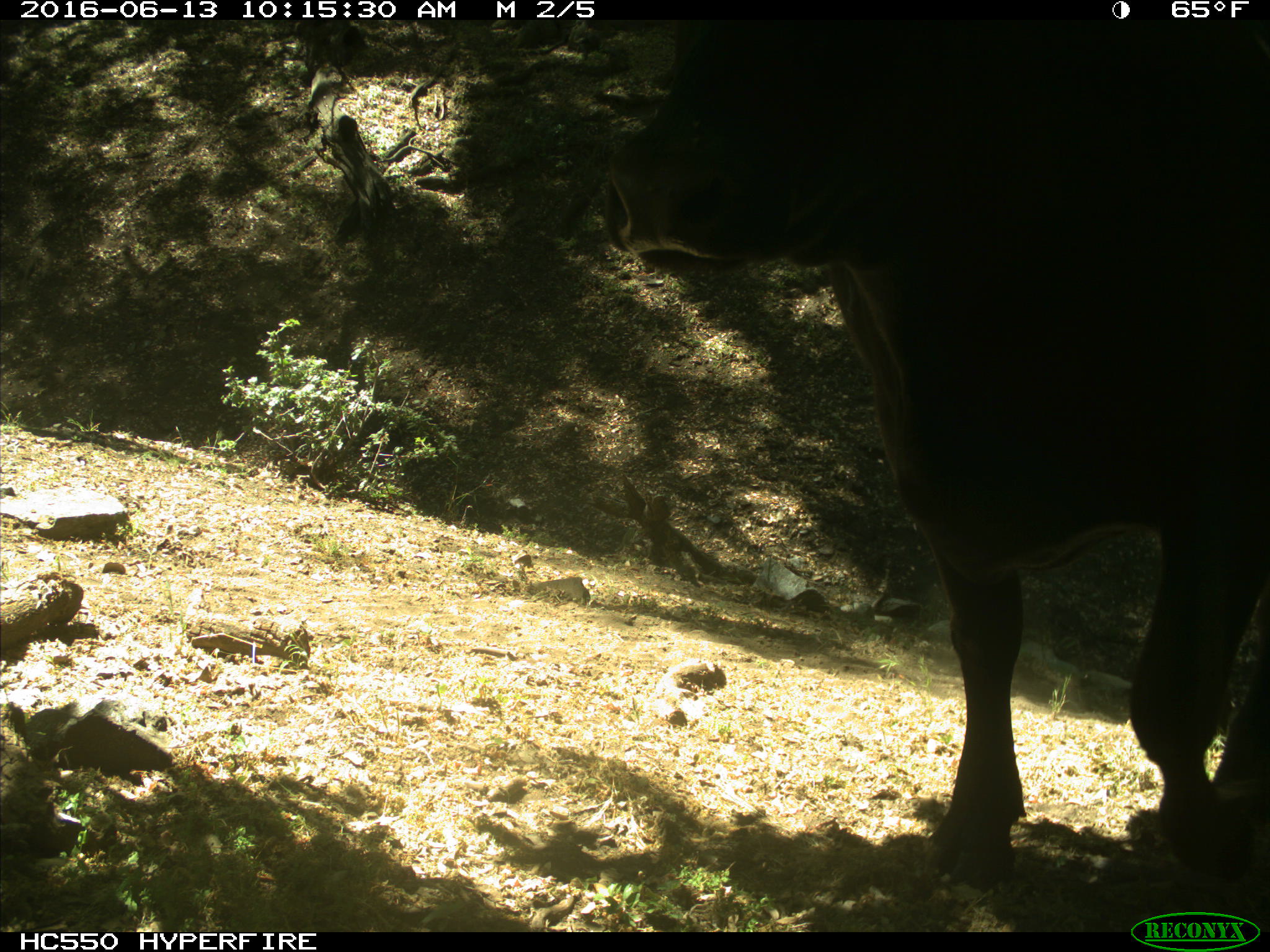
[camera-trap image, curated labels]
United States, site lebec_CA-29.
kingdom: Animalia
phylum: Chordata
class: Mammalia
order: Artiodactyla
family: Bovidae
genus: Bos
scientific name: Bos taurus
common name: domestic cow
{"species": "Bos taurus (domestic cow)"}